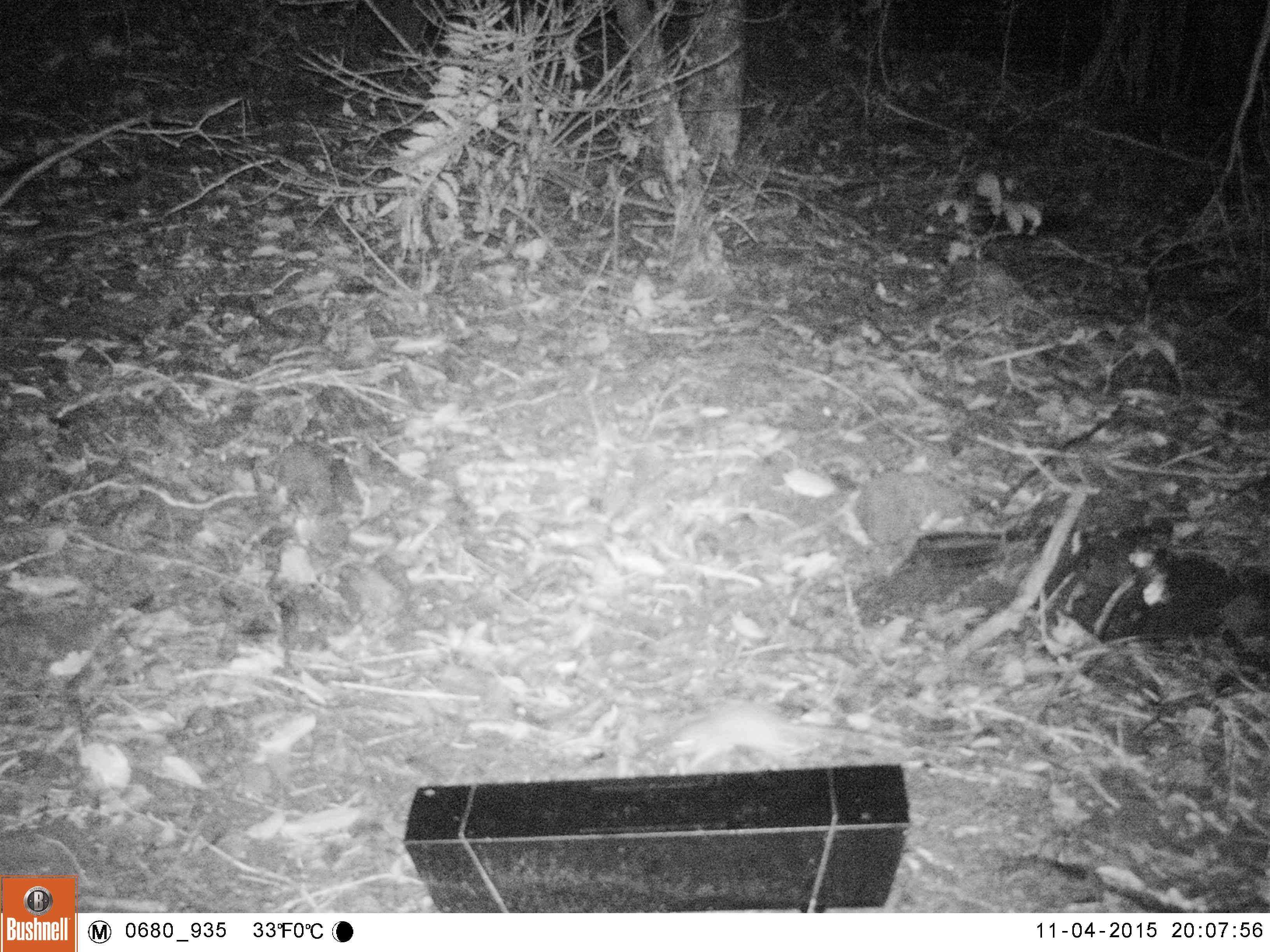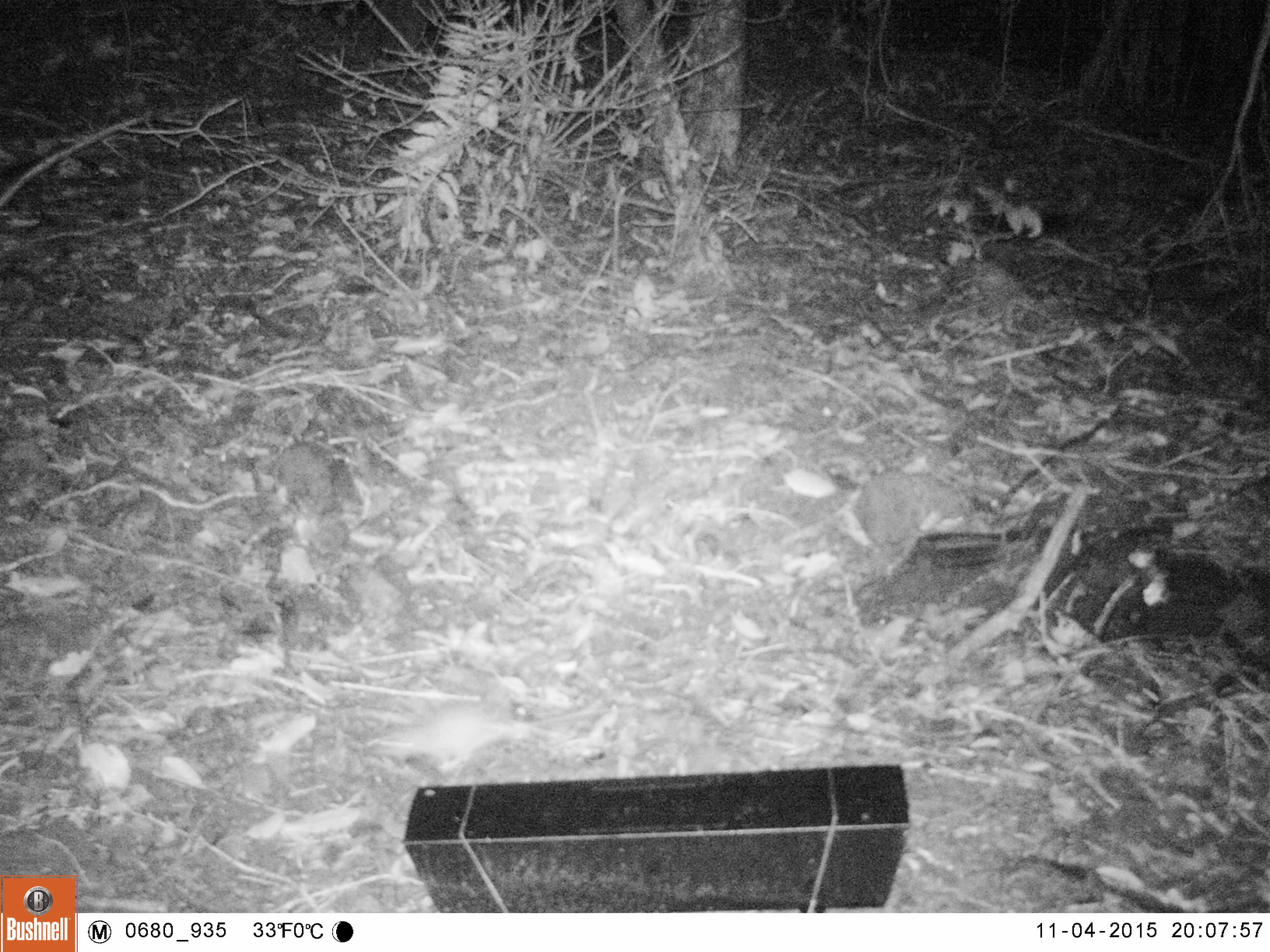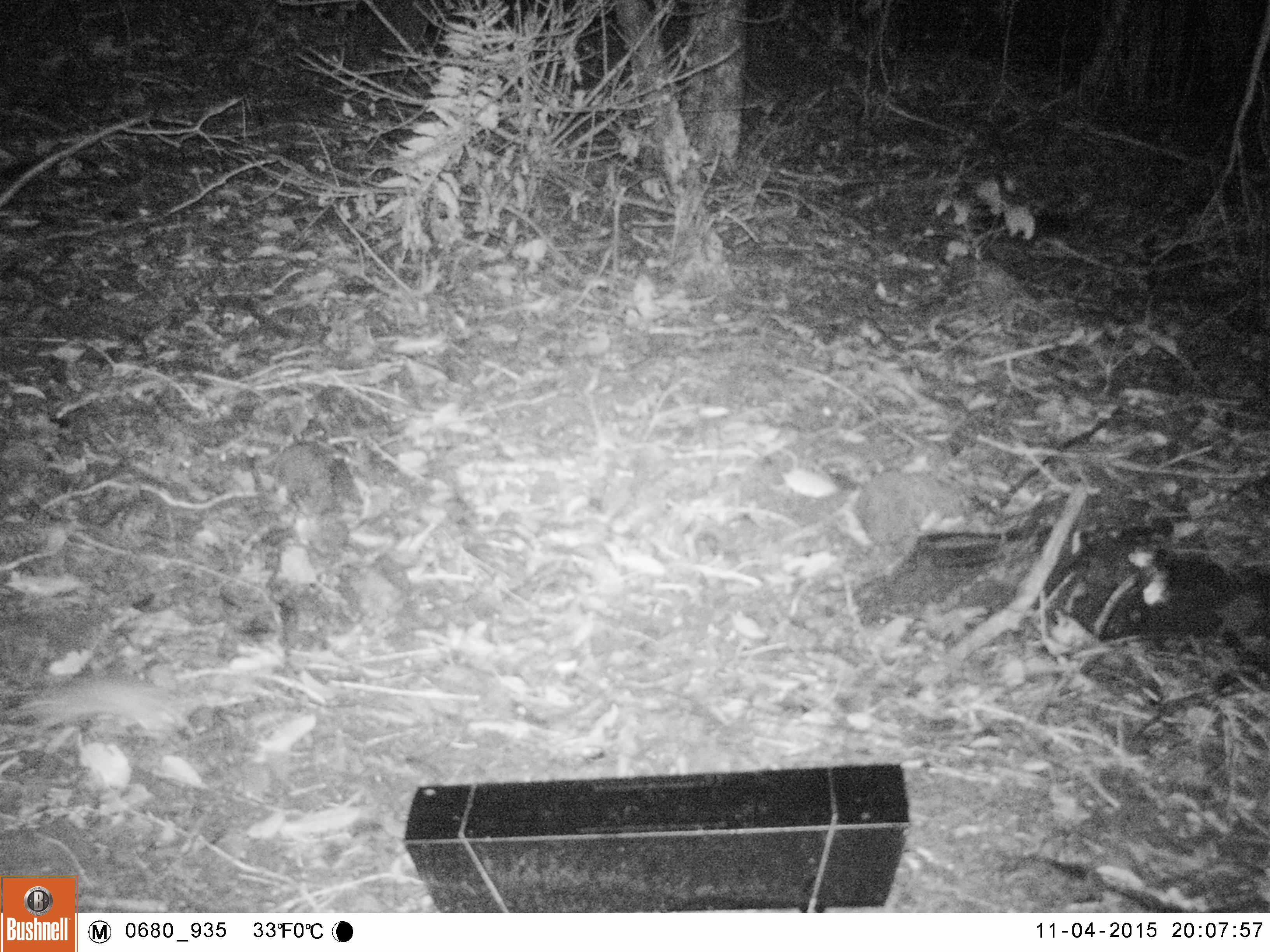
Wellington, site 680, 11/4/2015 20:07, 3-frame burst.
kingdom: Animalia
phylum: Chordata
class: Mammalia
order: Rodentia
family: Muridae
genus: Rattus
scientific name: Rattus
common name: rat